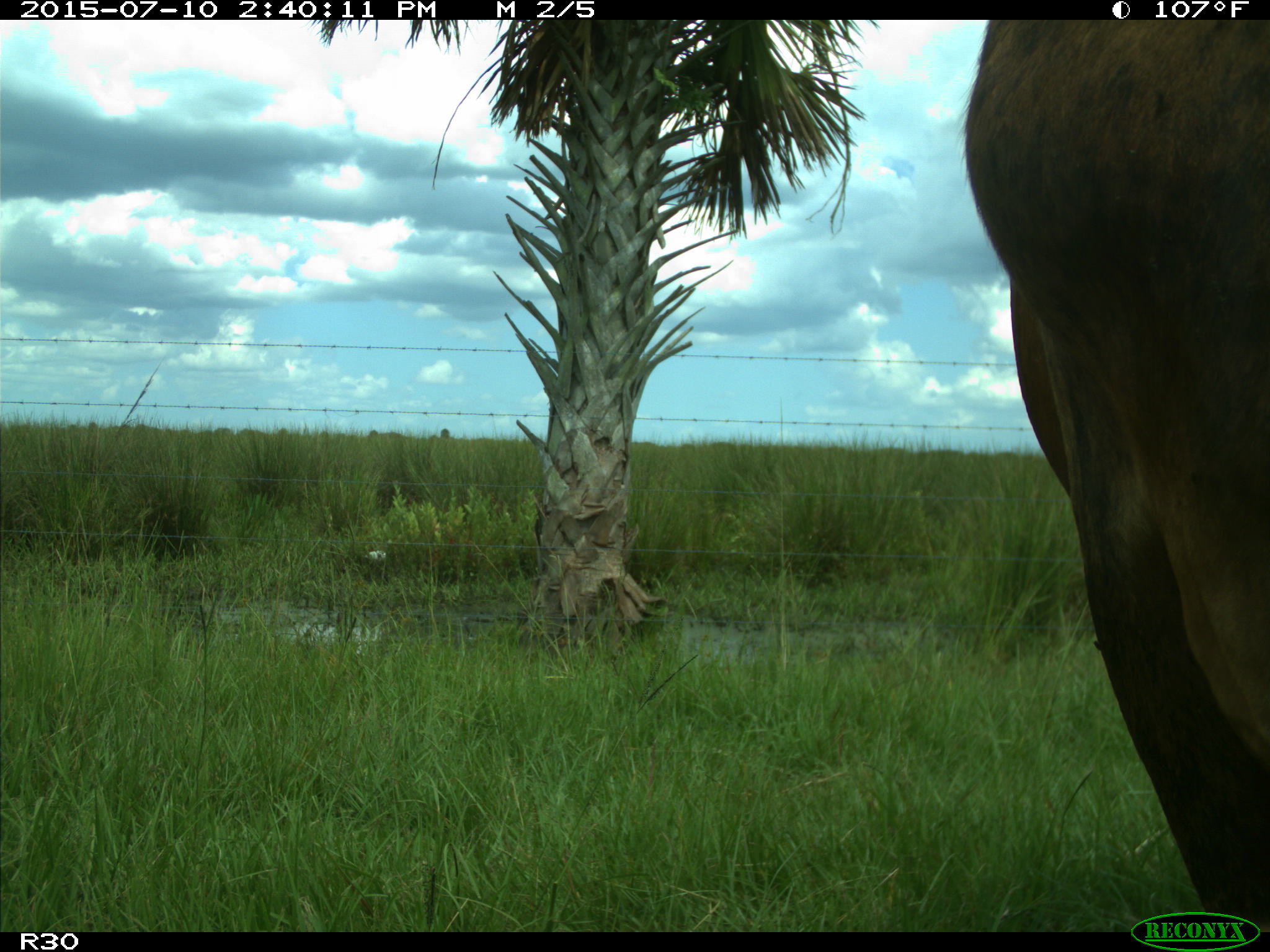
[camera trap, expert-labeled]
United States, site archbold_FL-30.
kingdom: Animalia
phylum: Chordata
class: Mammalia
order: Artiodactyla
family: Bovidae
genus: Bos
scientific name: Bos taurus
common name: domestic cow